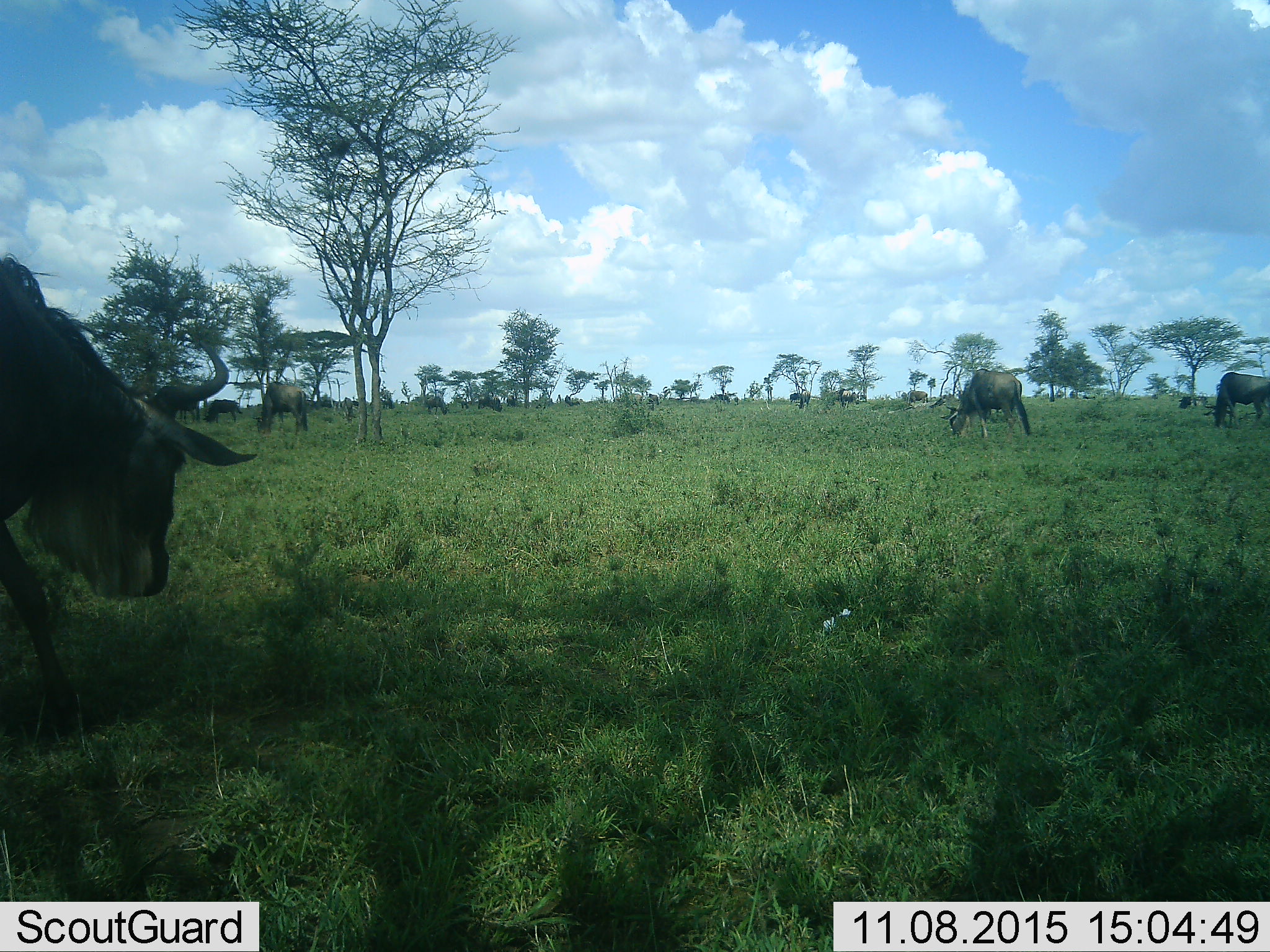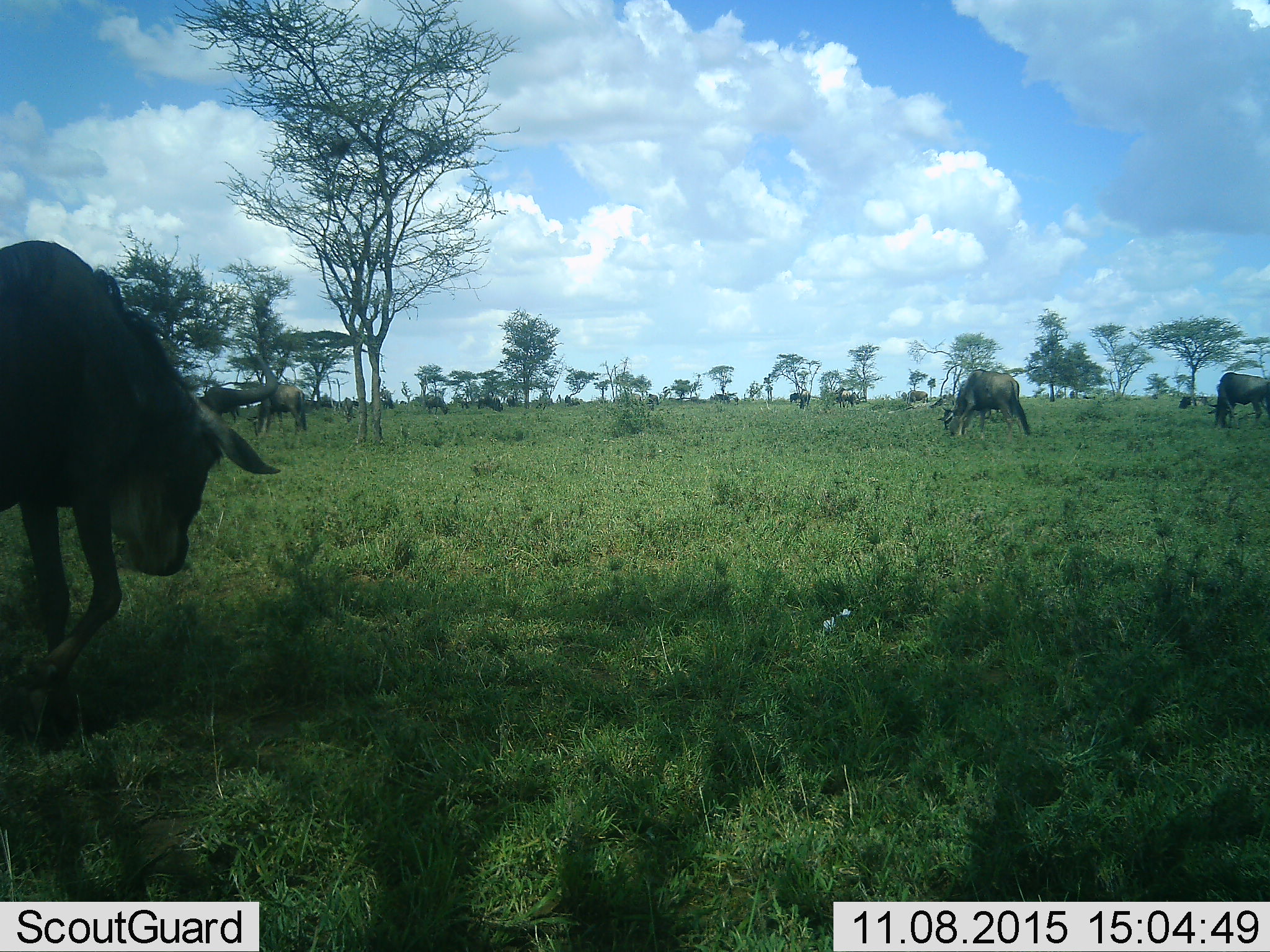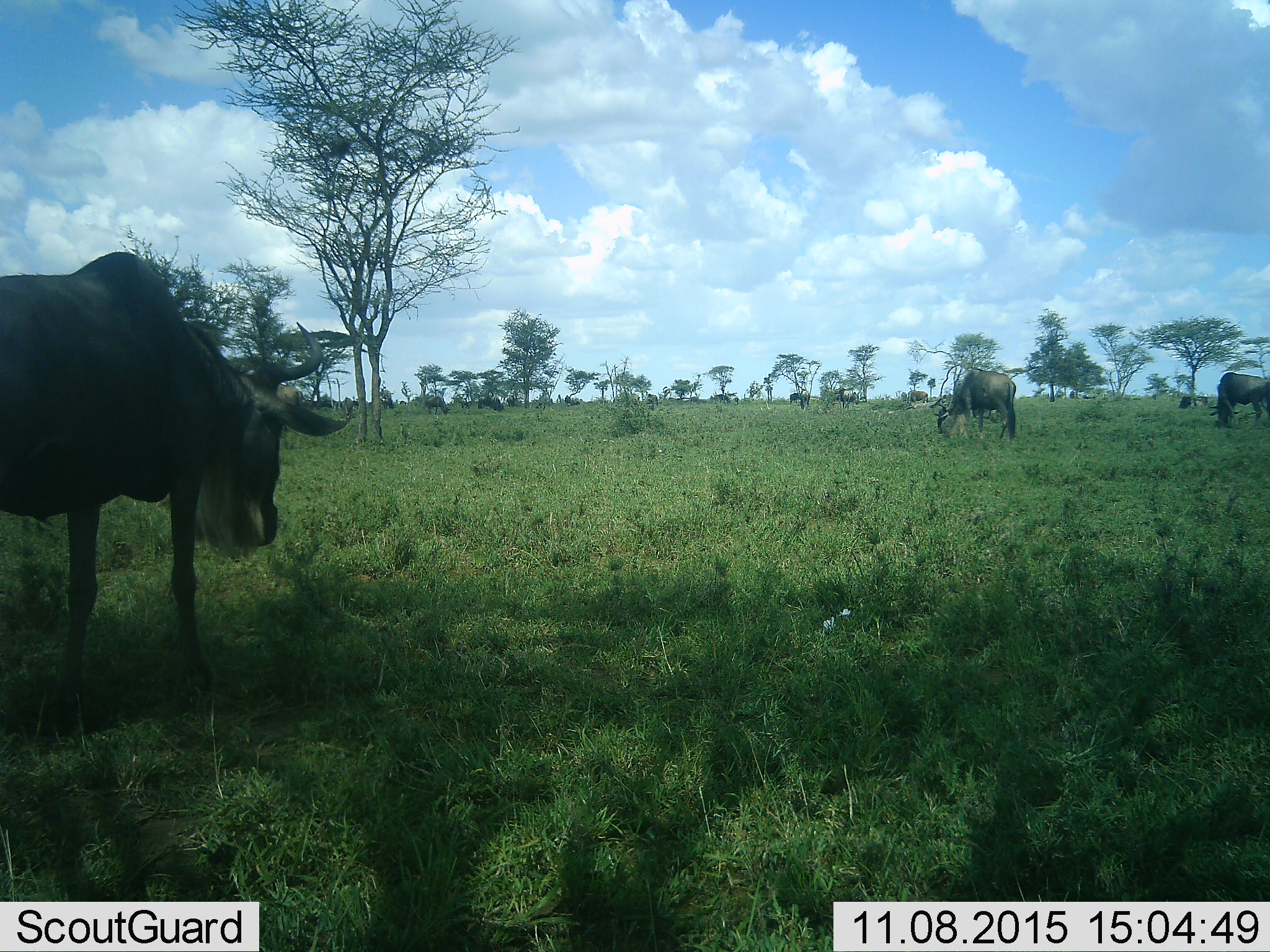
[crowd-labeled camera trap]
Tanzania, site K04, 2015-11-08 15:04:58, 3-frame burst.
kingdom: Animalia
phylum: Chordata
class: Mammalia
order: Artiodactyla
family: Bovidae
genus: Connochaetes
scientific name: Connochaetes taurinus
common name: blue wildebeest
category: wildebeest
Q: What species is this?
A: Wildebeest (blue wildebeest) (Connochaetes taurinus).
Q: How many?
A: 11-50.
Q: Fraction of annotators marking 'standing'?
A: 29%.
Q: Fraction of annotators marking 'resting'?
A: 14%.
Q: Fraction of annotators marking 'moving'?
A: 71%.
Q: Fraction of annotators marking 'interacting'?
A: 0%.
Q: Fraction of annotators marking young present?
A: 0%.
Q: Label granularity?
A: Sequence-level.